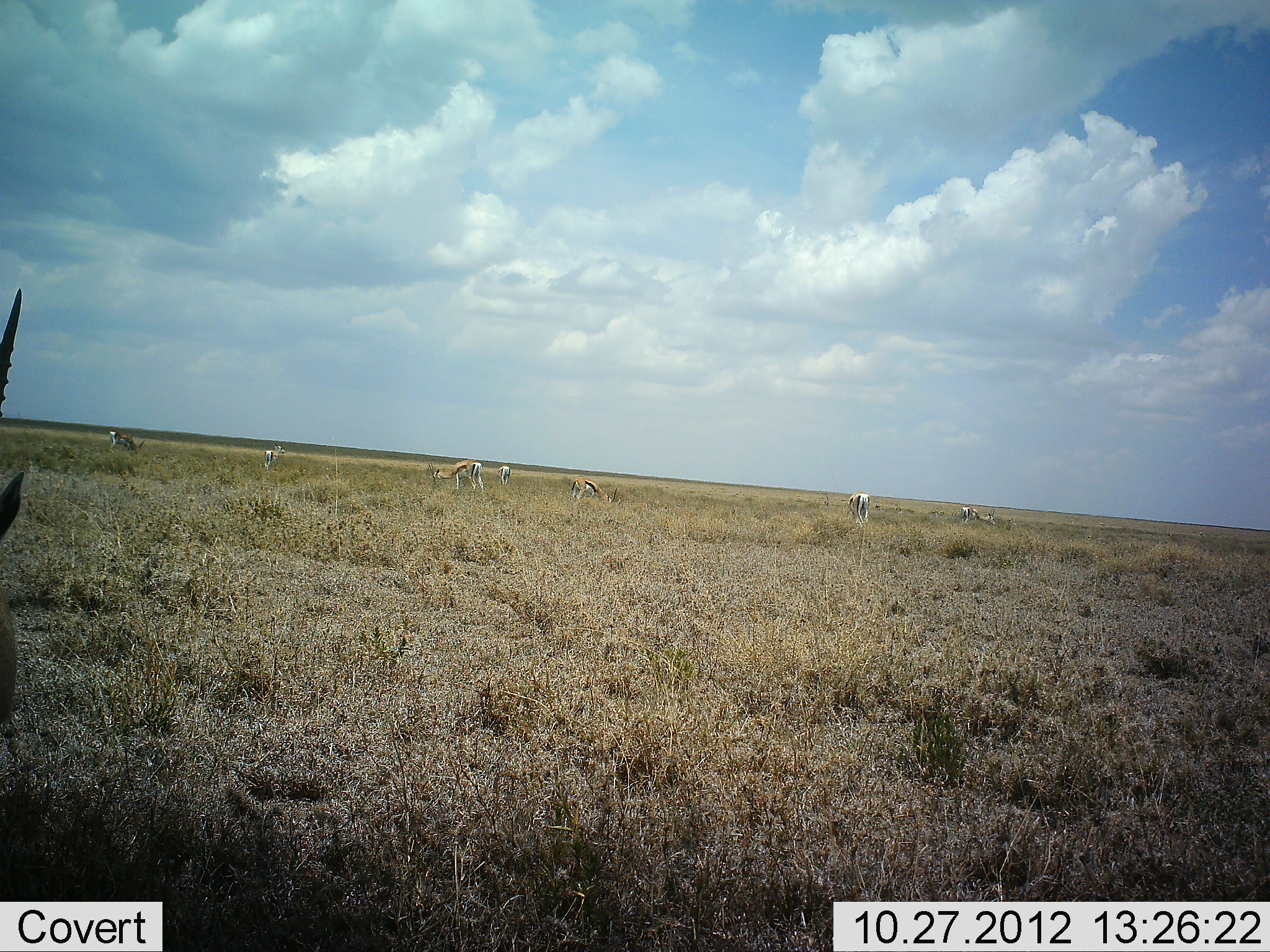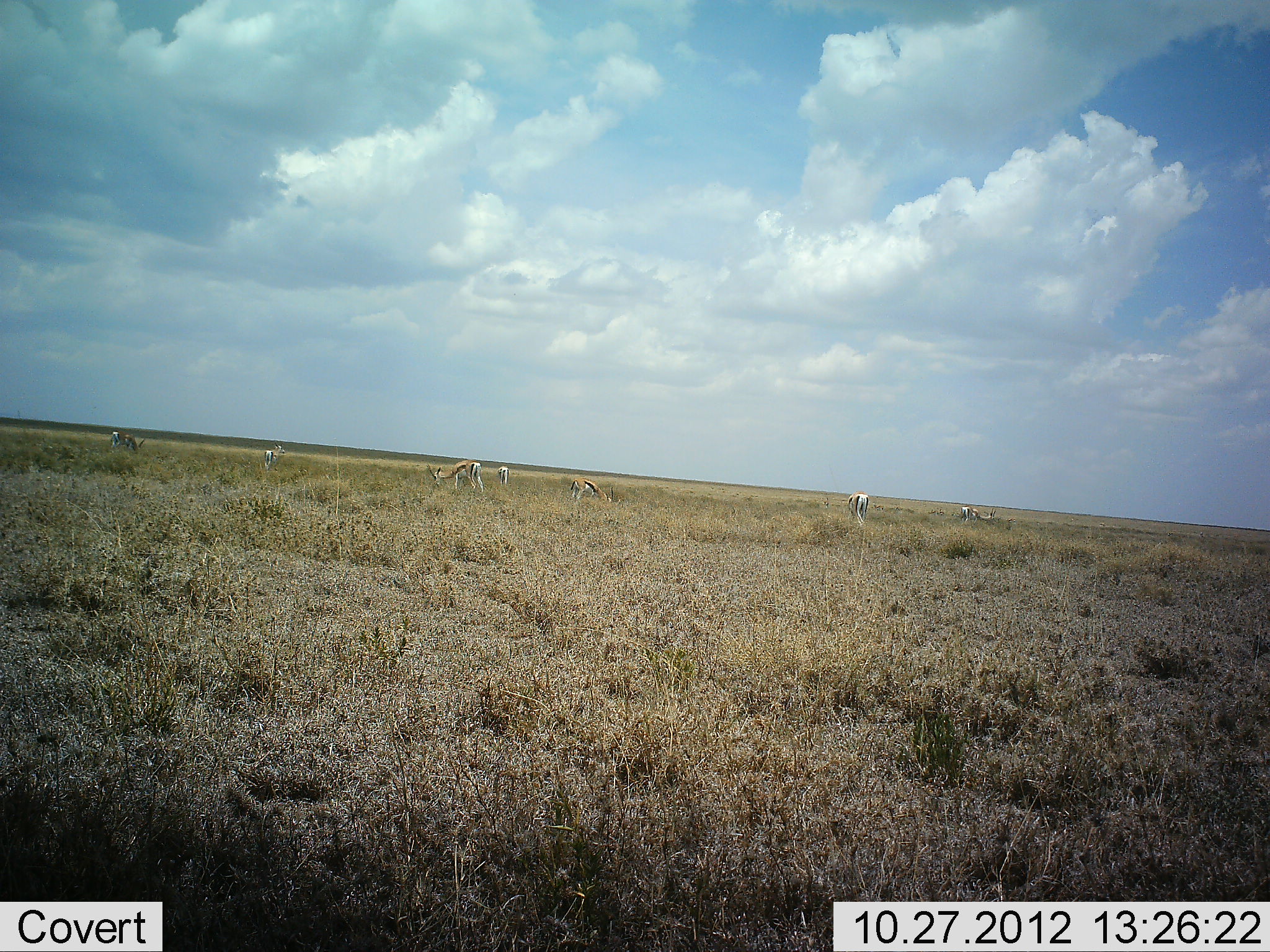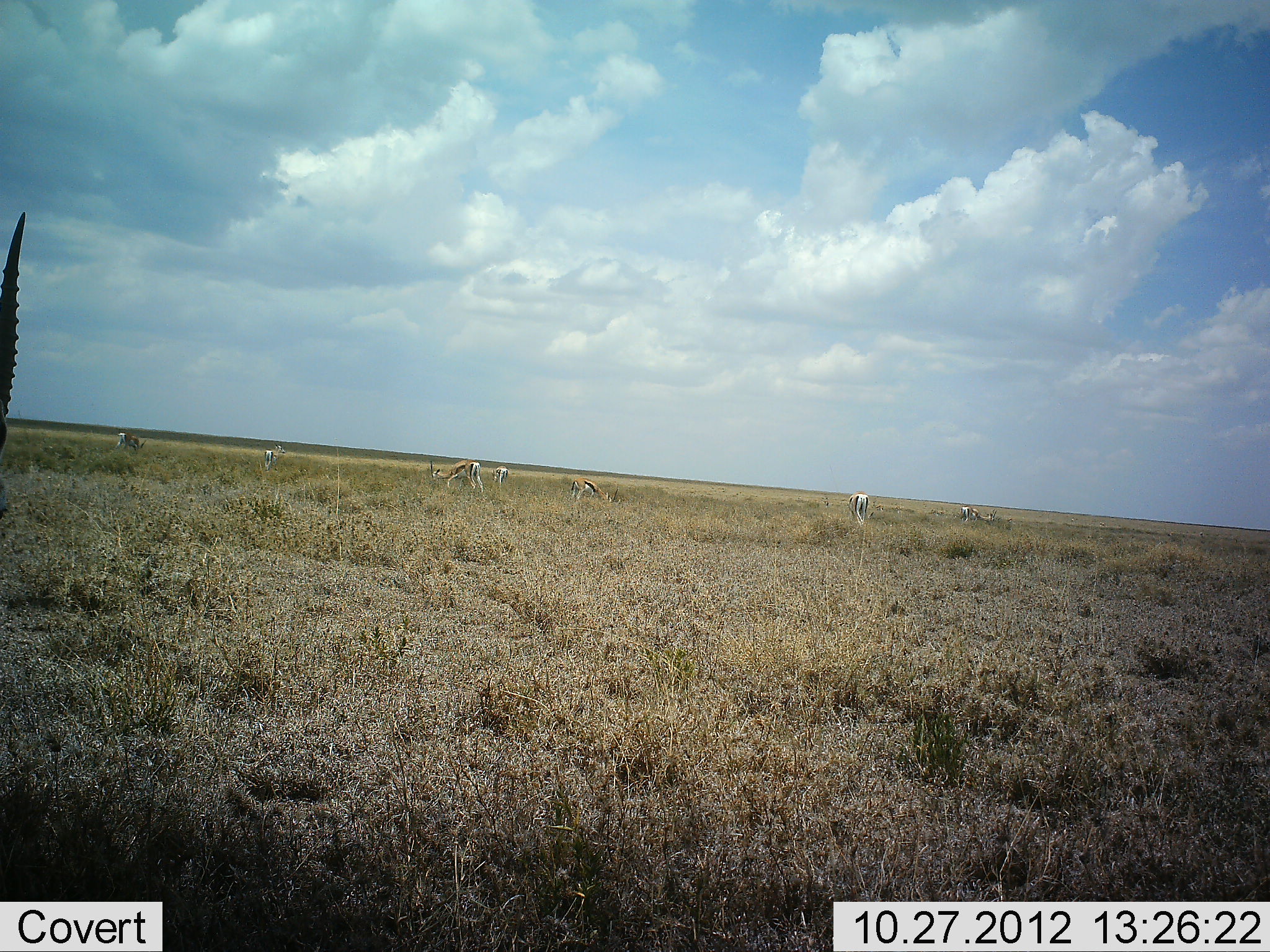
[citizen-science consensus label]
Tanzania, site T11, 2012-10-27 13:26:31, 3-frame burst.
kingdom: Animalia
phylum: Chordata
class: Mammalia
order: Artiodactyla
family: Bovidae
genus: Eudorcas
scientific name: Eudorcas thomsonii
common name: thomson's gazelle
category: gazellethomsons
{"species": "gazellethomsons (thomson's gazelle) (Eudorcas thomsonii)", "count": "8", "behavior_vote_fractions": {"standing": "45%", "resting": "0%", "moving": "0%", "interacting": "0%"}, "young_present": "0%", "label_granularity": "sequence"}